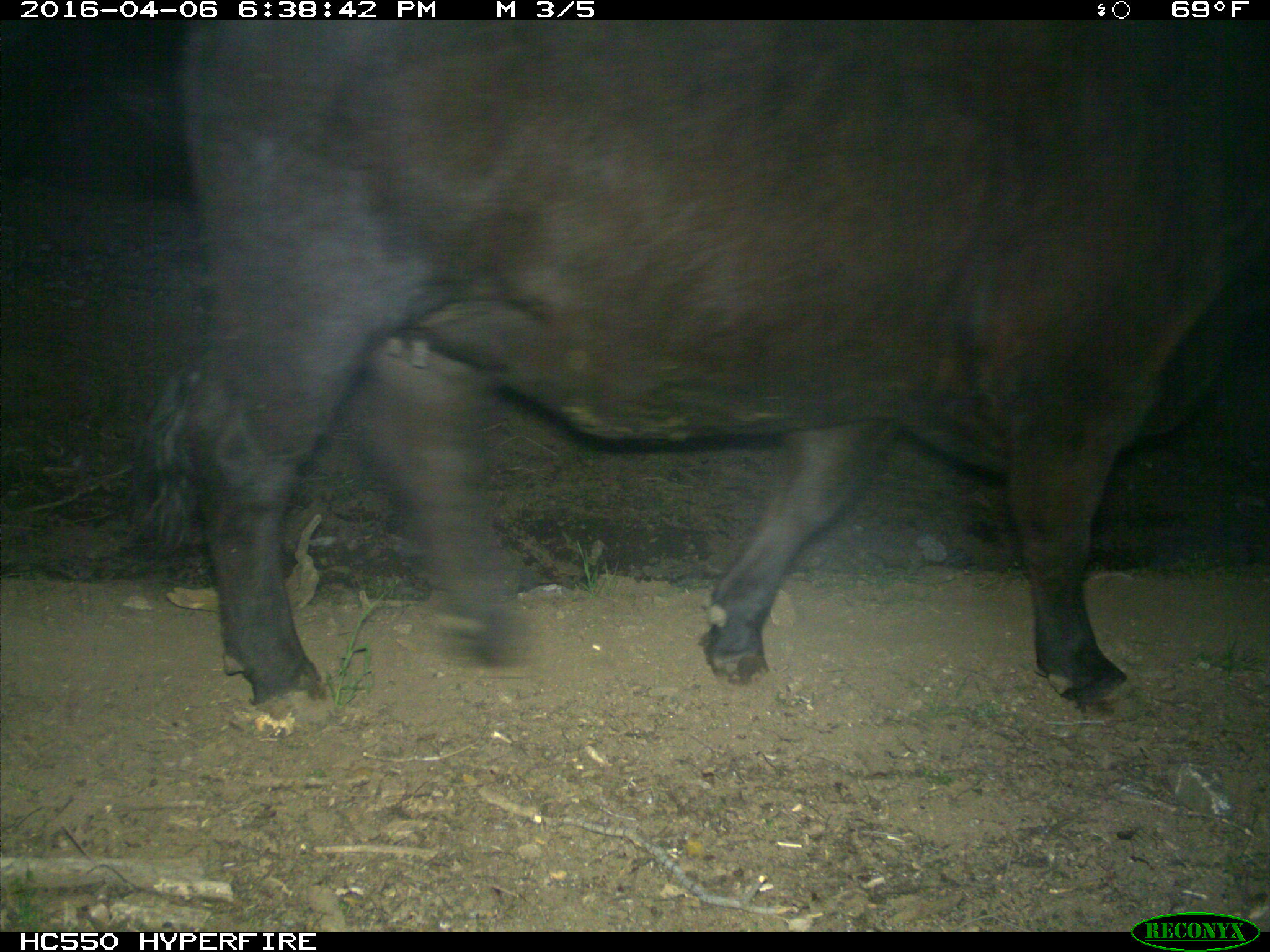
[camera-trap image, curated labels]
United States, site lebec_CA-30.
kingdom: Animalia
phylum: Chordata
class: Mammalia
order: Artiodactyla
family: Bovidae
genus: Bos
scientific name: Bos taurus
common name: domestic cow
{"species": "Bos taurus (domestic cow)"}